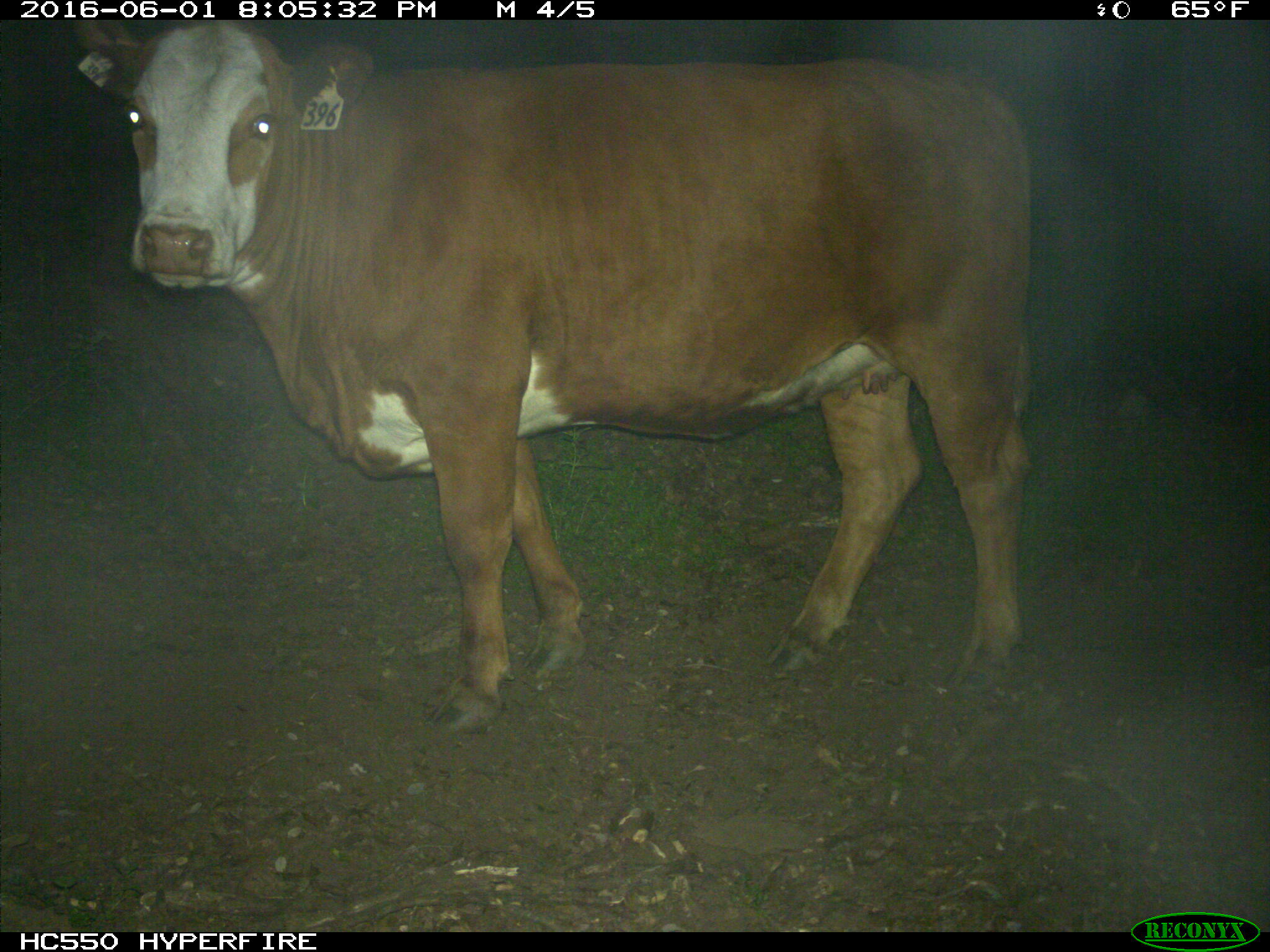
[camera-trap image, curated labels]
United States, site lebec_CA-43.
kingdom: Animalia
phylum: Chordata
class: Mammalia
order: Artiodactyla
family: Bovidae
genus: Bos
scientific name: Bos taurus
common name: domestic cow